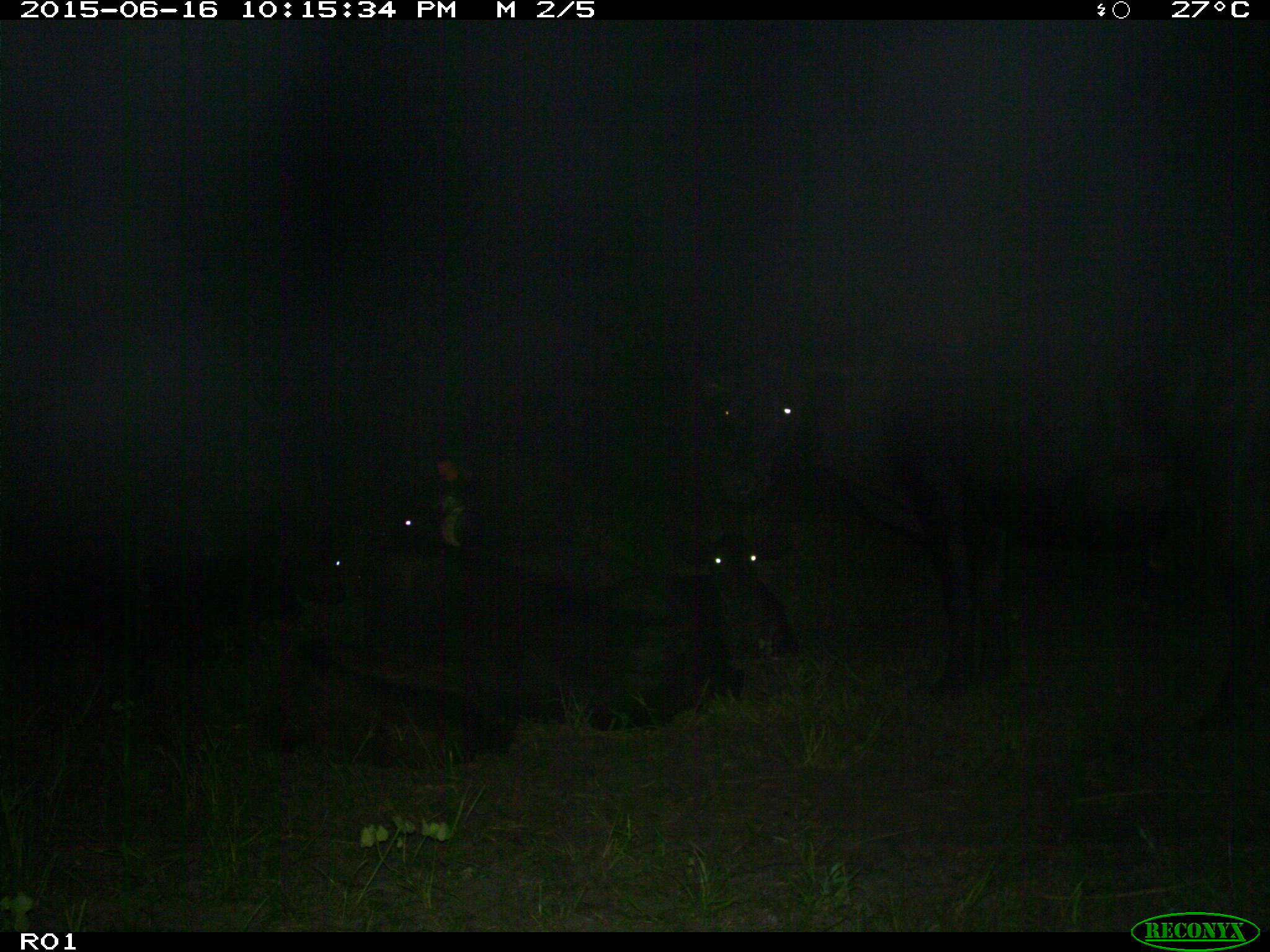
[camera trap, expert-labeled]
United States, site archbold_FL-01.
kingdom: Animalia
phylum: Chordata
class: Mammalia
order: Artiodactyla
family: Bovidae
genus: Bos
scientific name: Bos taurus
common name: domestic cow